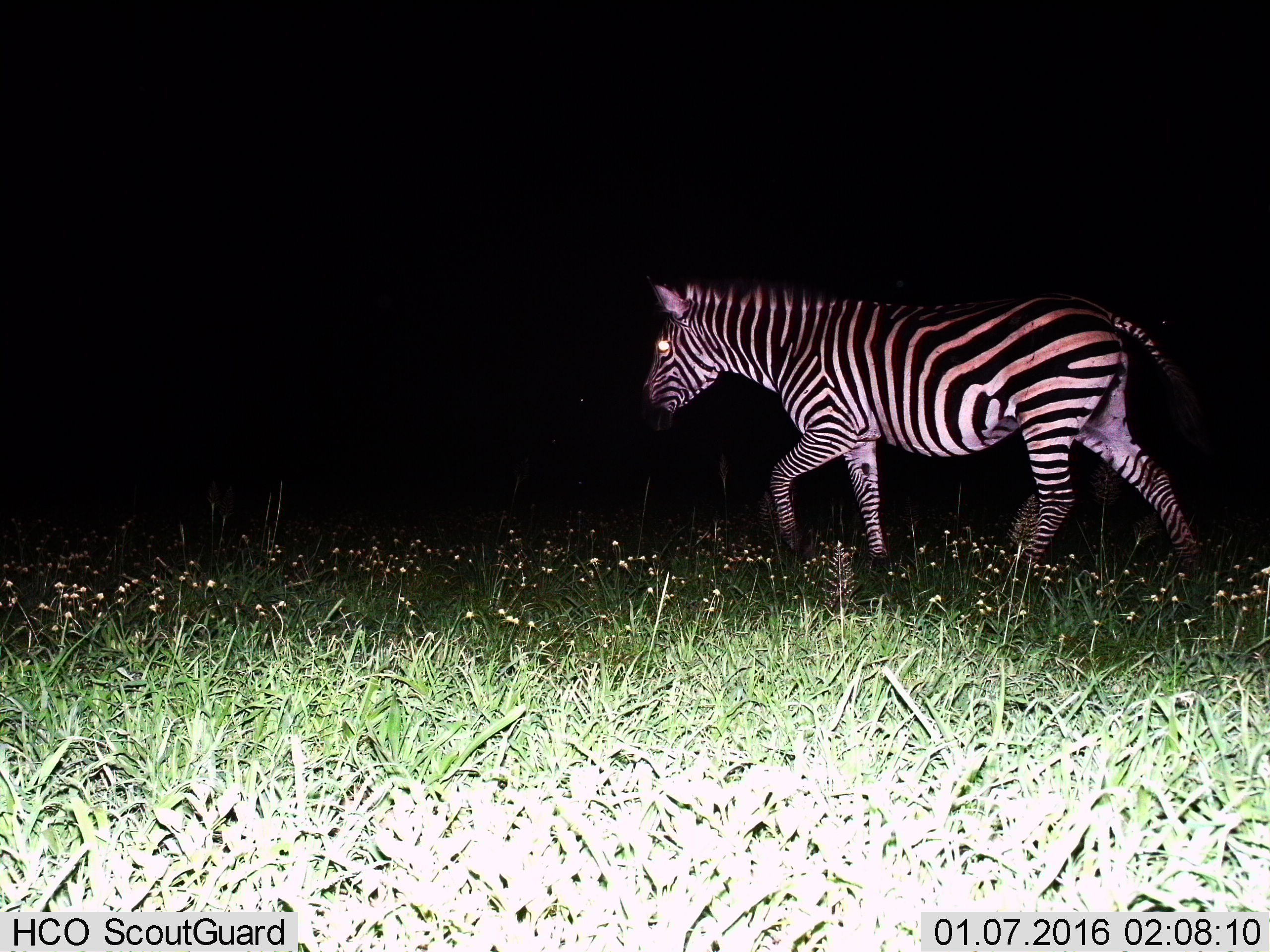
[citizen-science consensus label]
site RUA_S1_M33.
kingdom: Animalia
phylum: Chordata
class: Mammalia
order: Perissodactyla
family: Equidae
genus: Equus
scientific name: Equus quagga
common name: plains zebra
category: zebraplains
Zebraplains (plains zebra) (Equus quagga), count 1. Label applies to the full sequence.